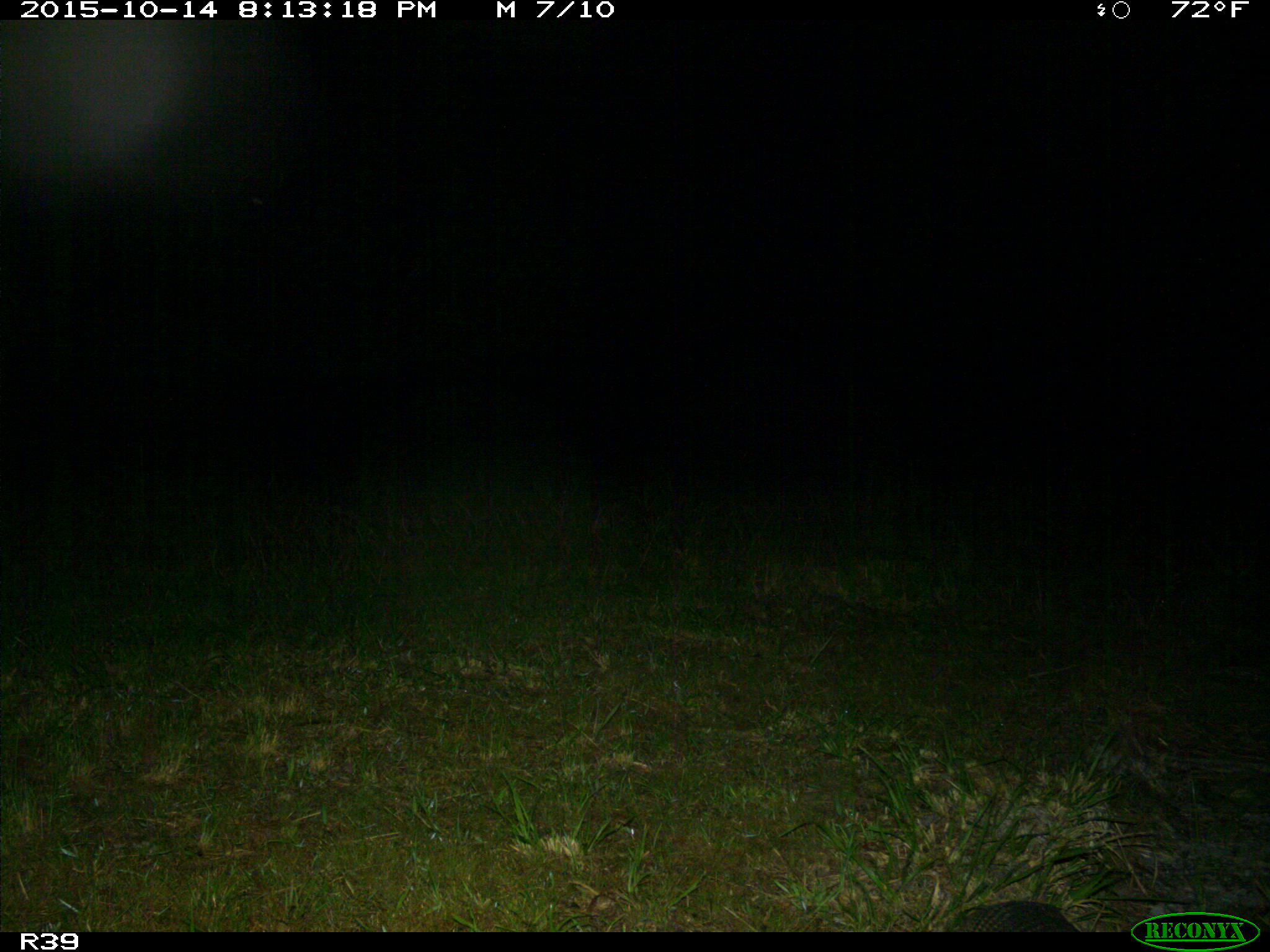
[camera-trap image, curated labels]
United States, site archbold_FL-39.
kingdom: Animalia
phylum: Chordata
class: Mammalia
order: Cingulata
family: Dasypodidae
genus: Dasypus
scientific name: Dasypus novemcinctus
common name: nine-banded armadillo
Dasypus novemcinctus (nine-banded armadillo).